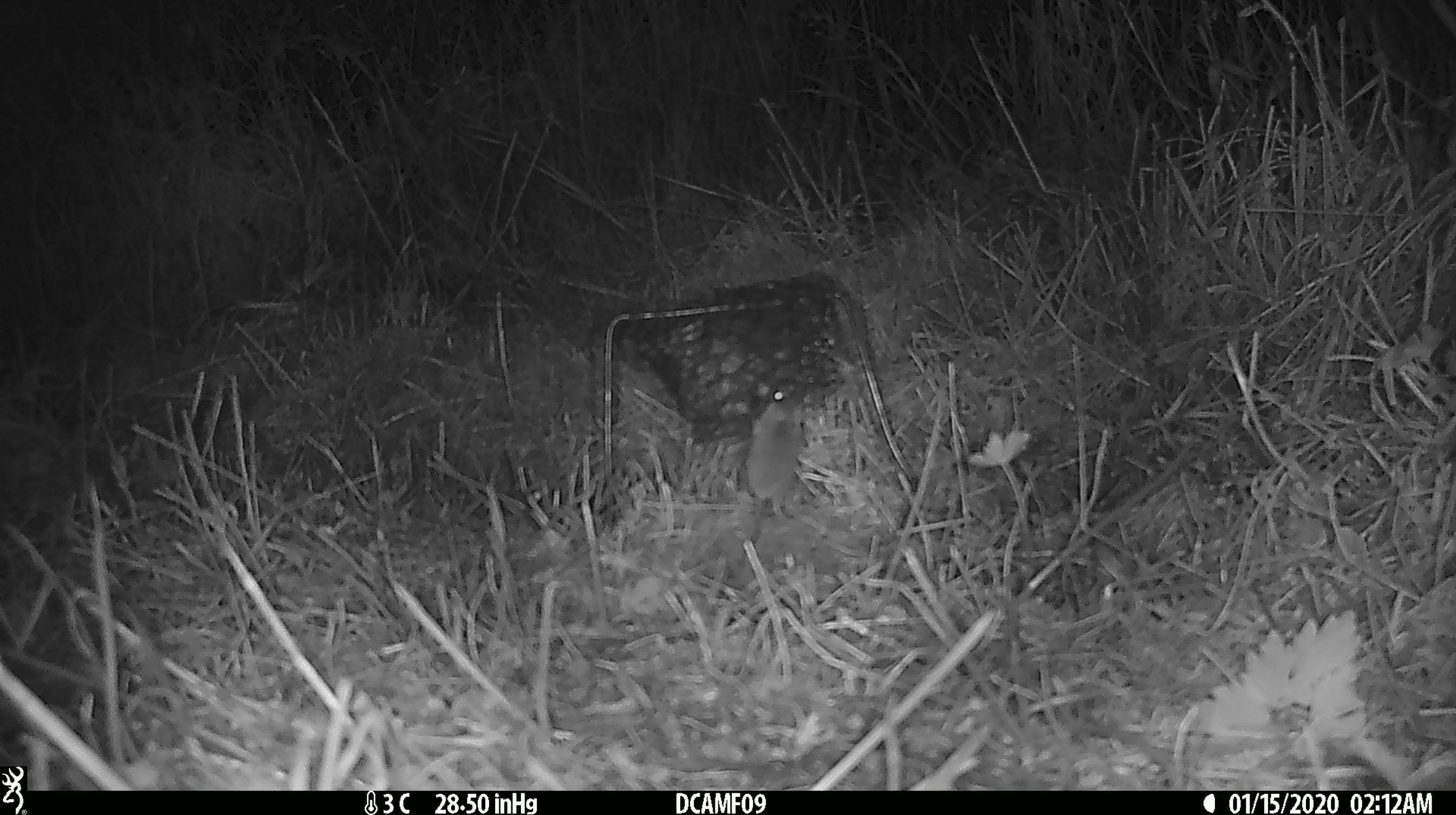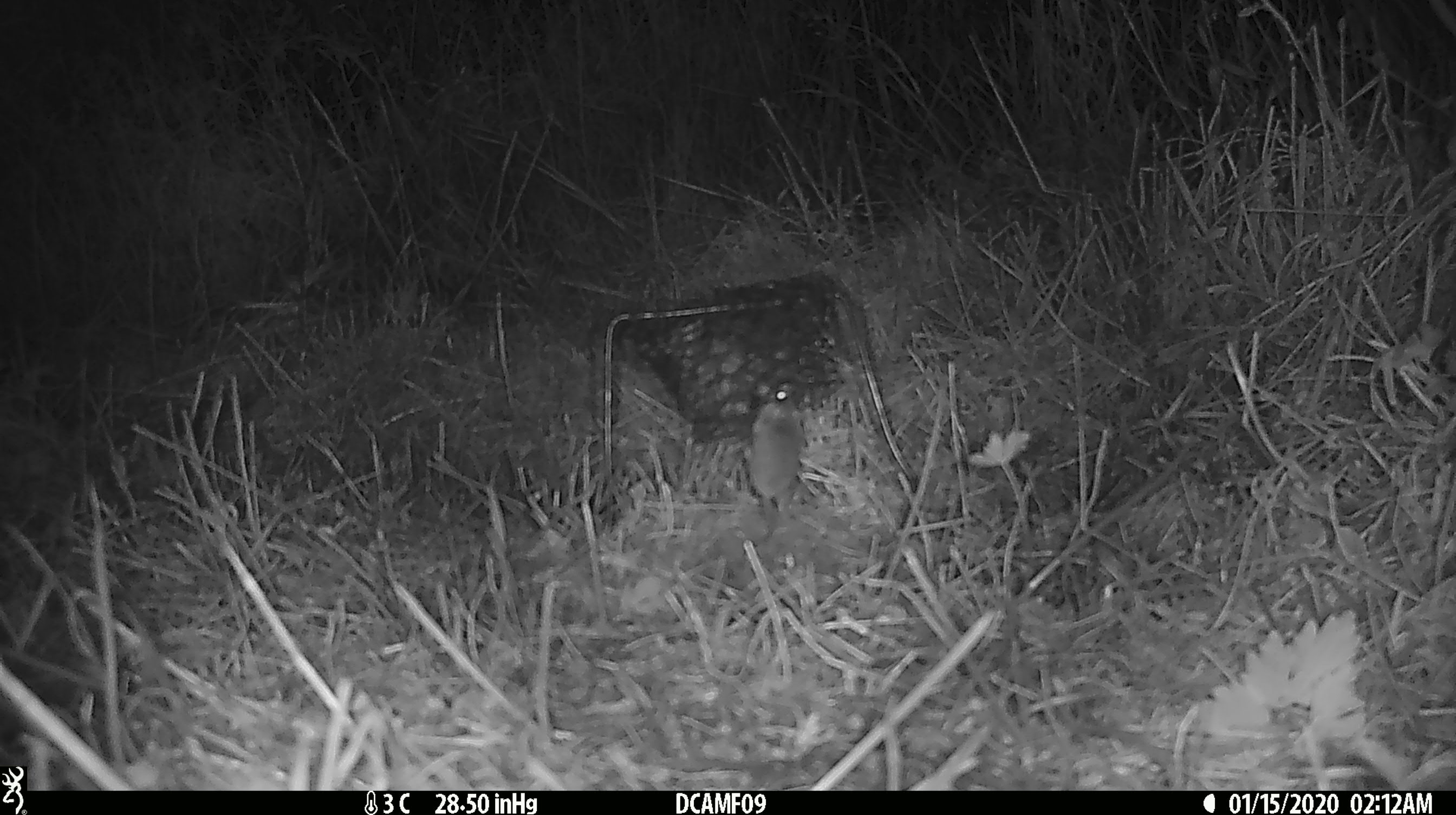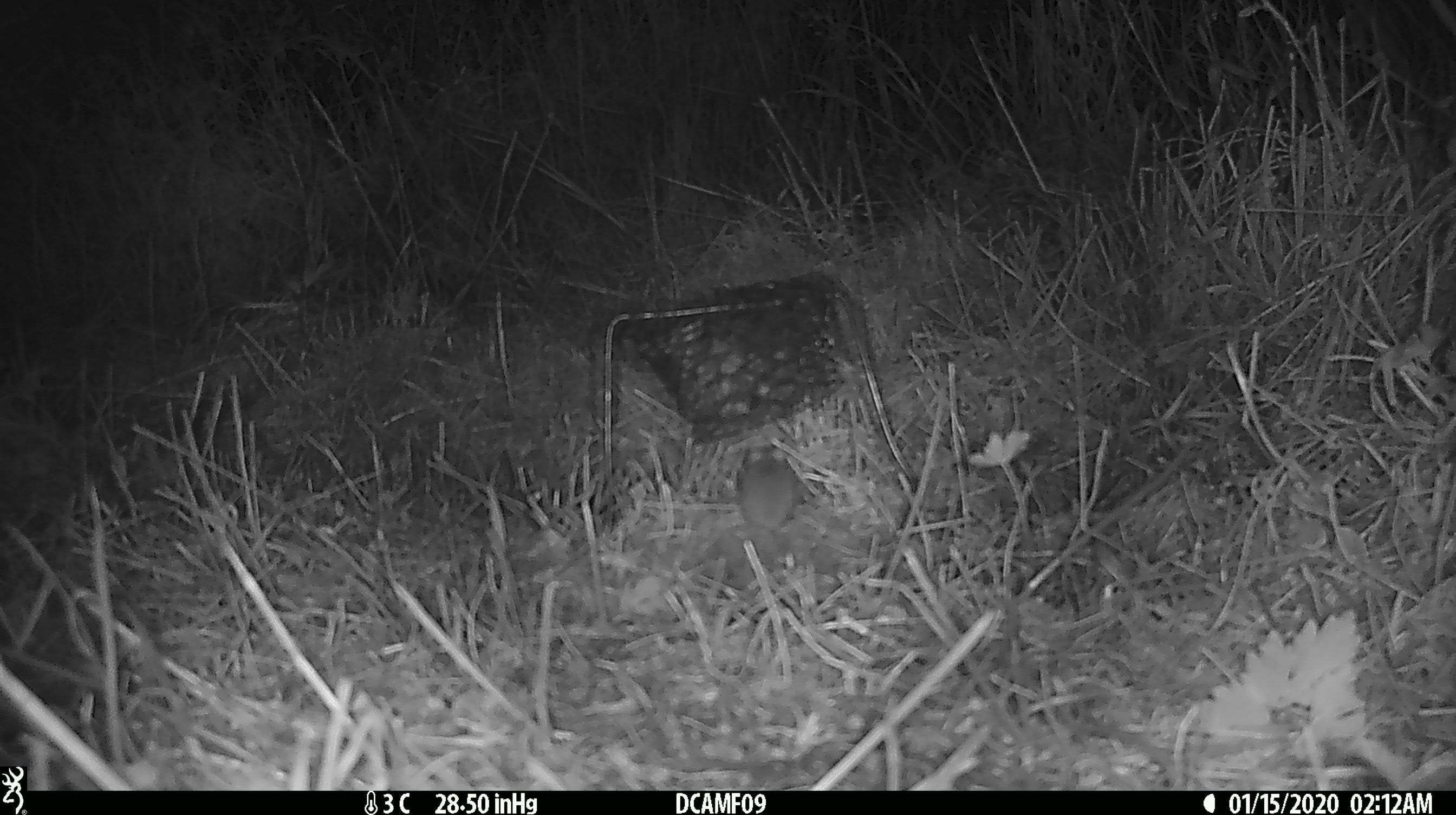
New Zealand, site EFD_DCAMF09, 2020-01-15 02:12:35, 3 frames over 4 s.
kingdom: Animalia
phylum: Chordata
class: Mammalia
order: Rodentia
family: Muridae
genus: Mus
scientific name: Mus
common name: mouse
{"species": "mouse (Mus)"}